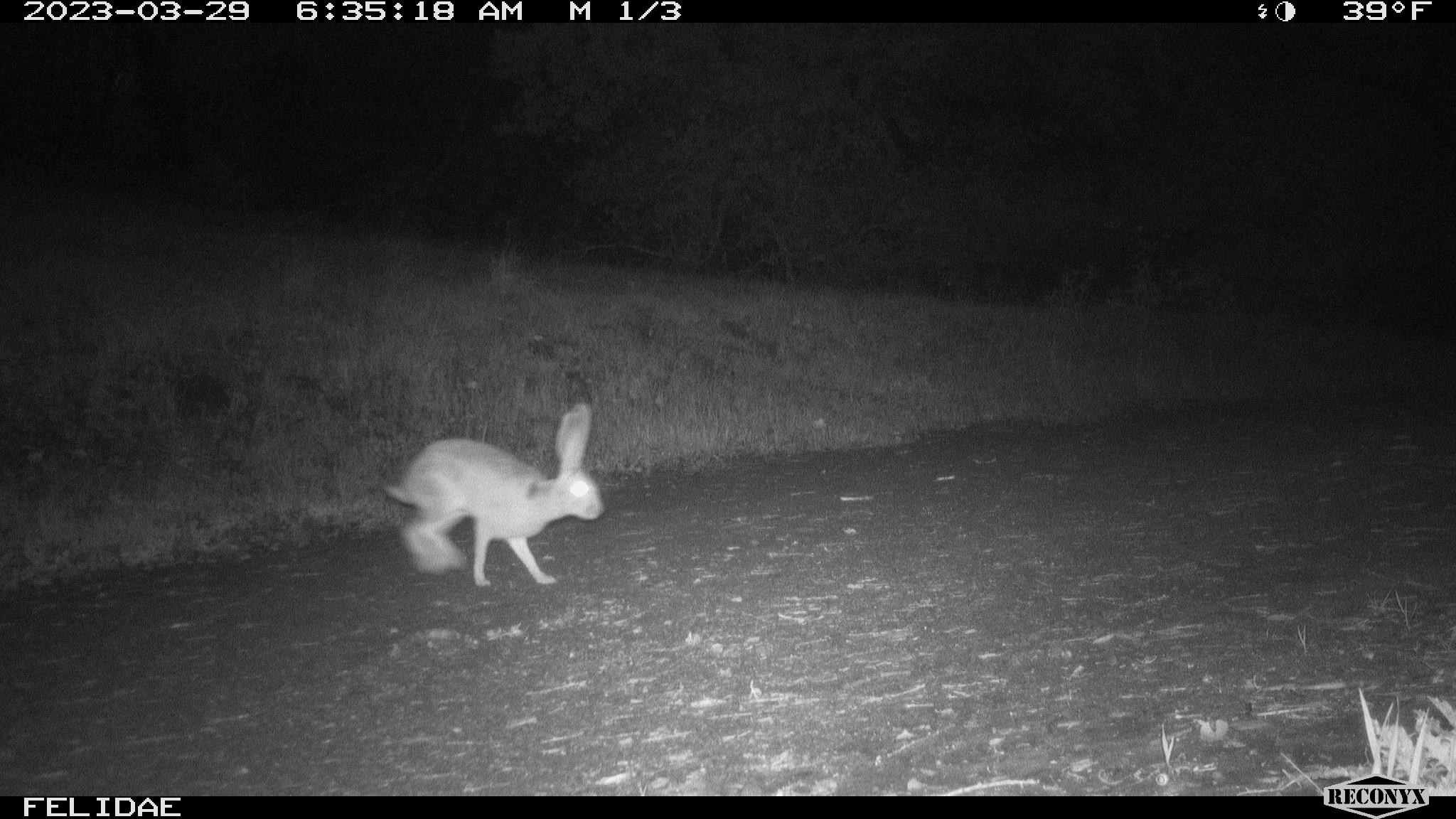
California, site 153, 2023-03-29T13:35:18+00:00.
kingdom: Animalia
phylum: Chordata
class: Mammalia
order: Lagomorpha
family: Leporidae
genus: Lepus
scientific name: Lepus californicus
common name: black-tailed jackrabbit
Black-tailed jackrabbit (Lepus californicus).